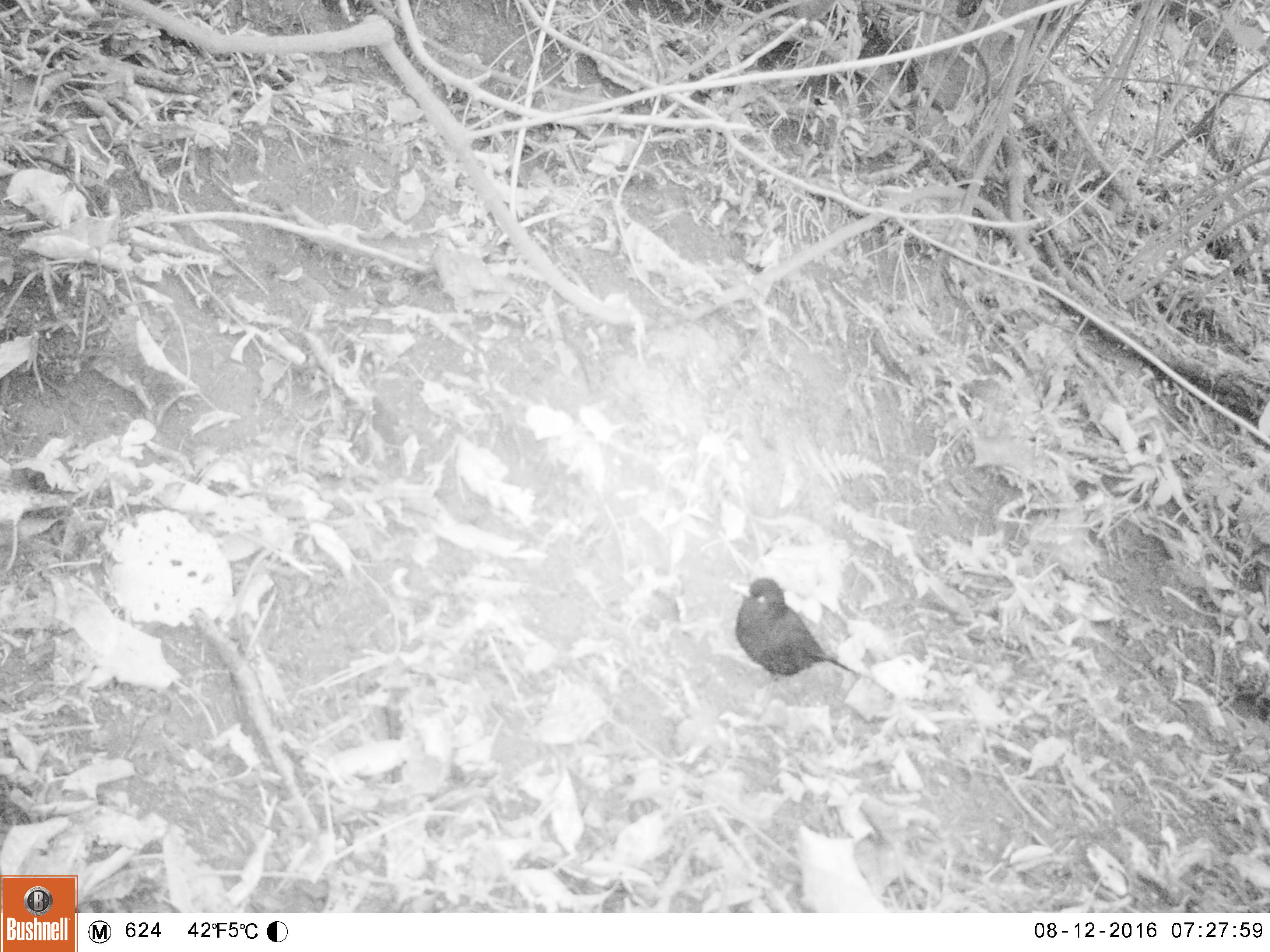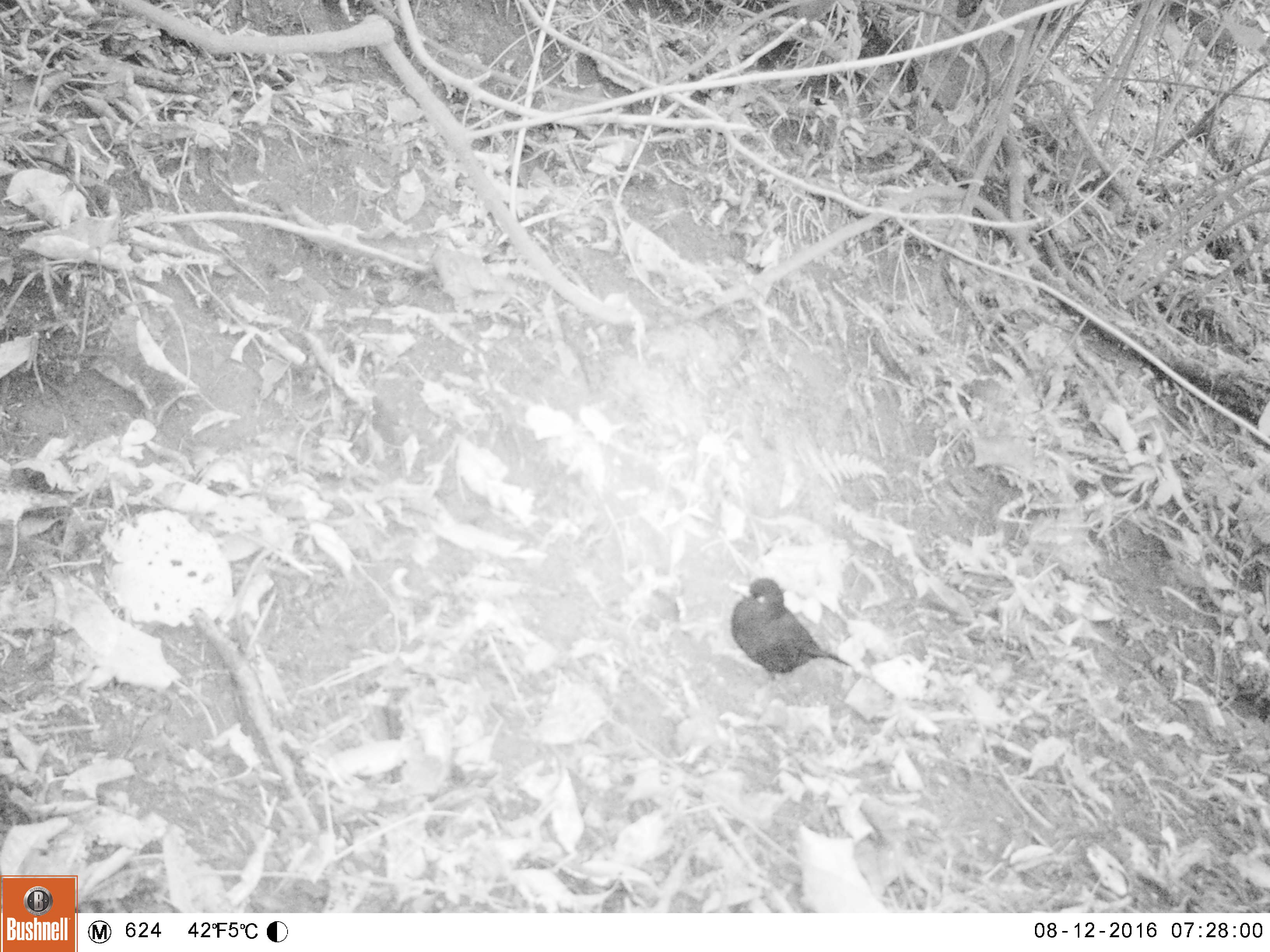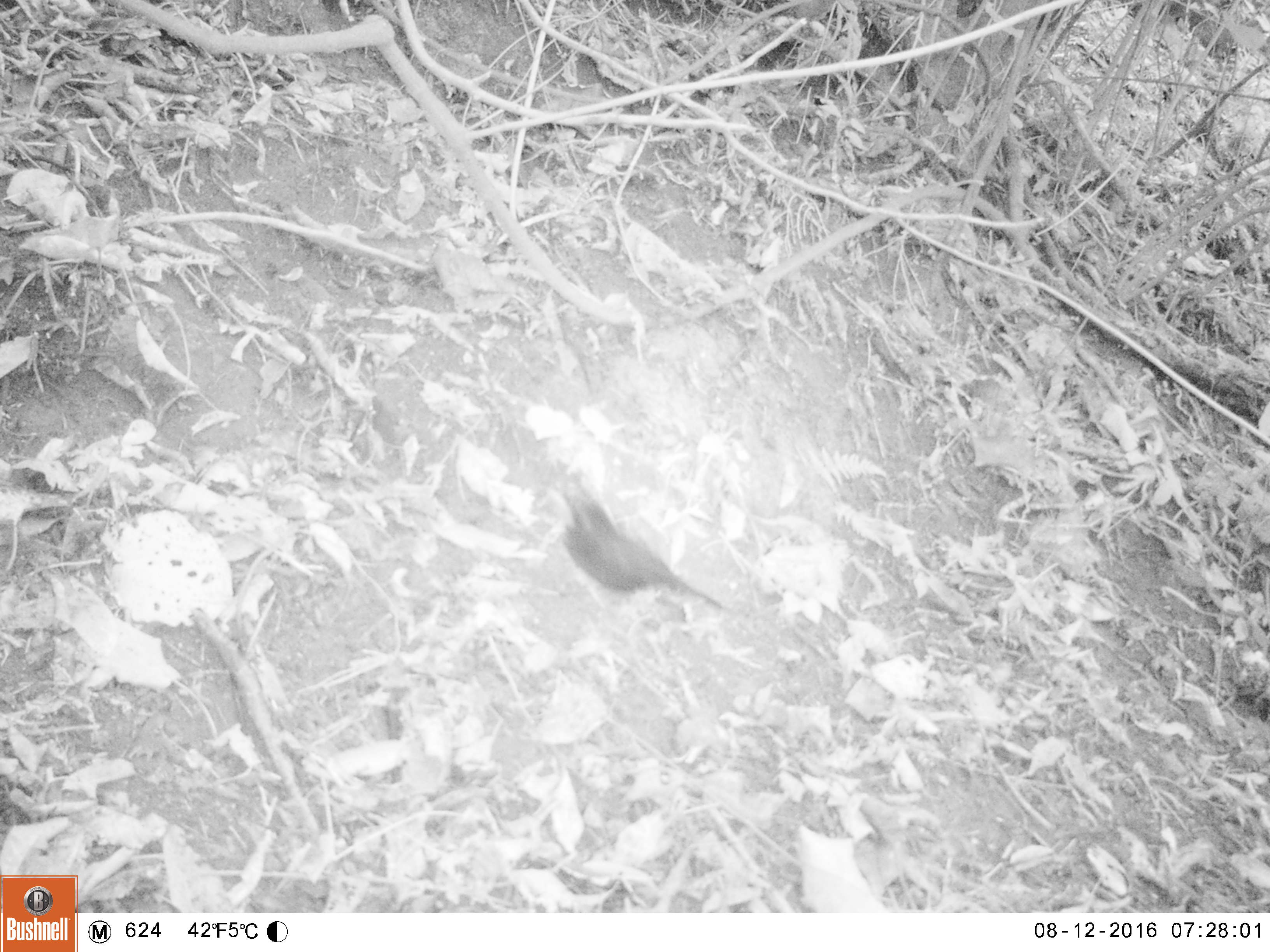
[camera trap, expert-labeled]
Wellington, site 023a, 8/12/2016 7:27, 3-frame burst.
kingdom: Animalia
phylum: Chordata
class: Aves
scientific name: Aves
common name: bird